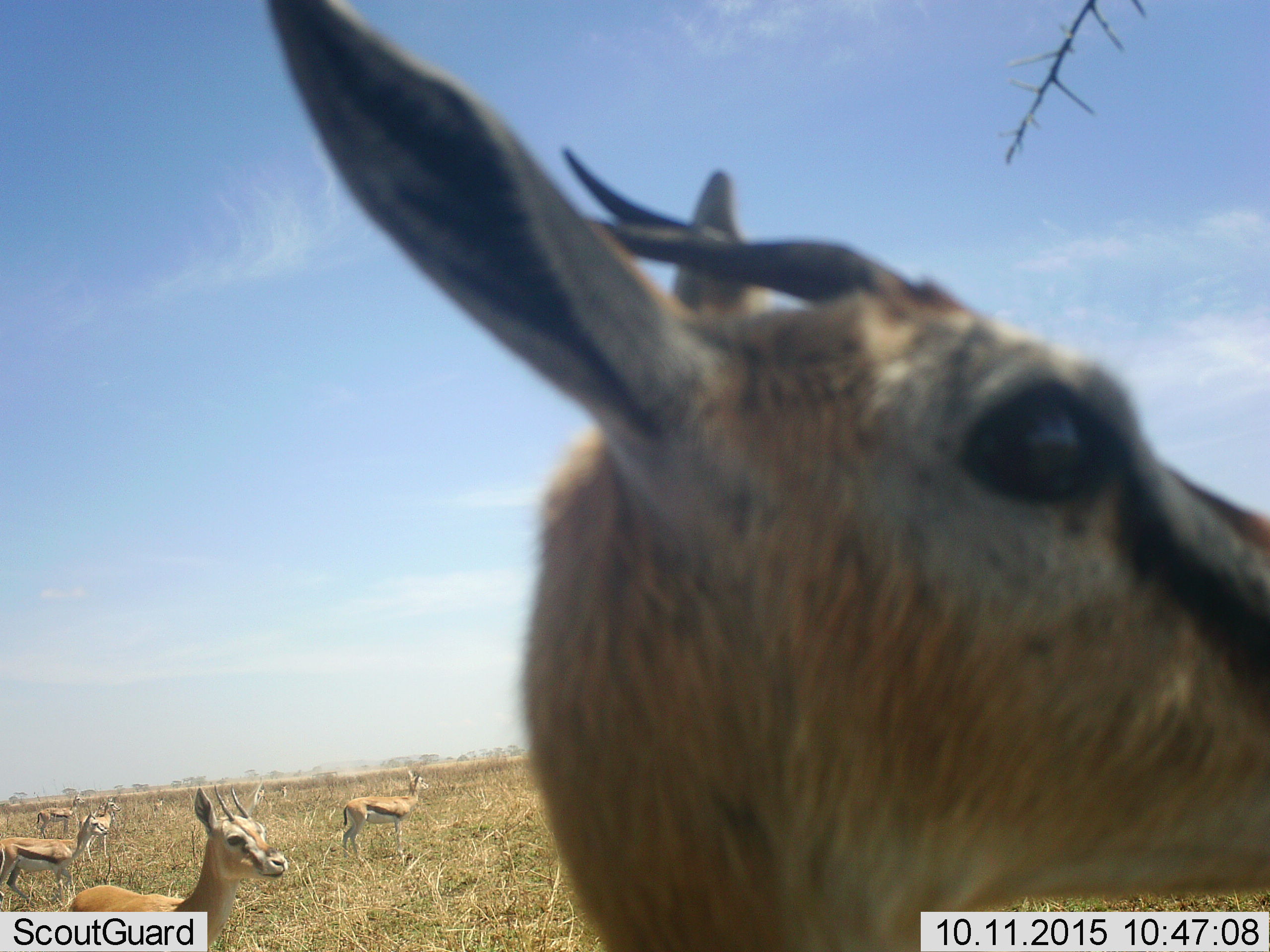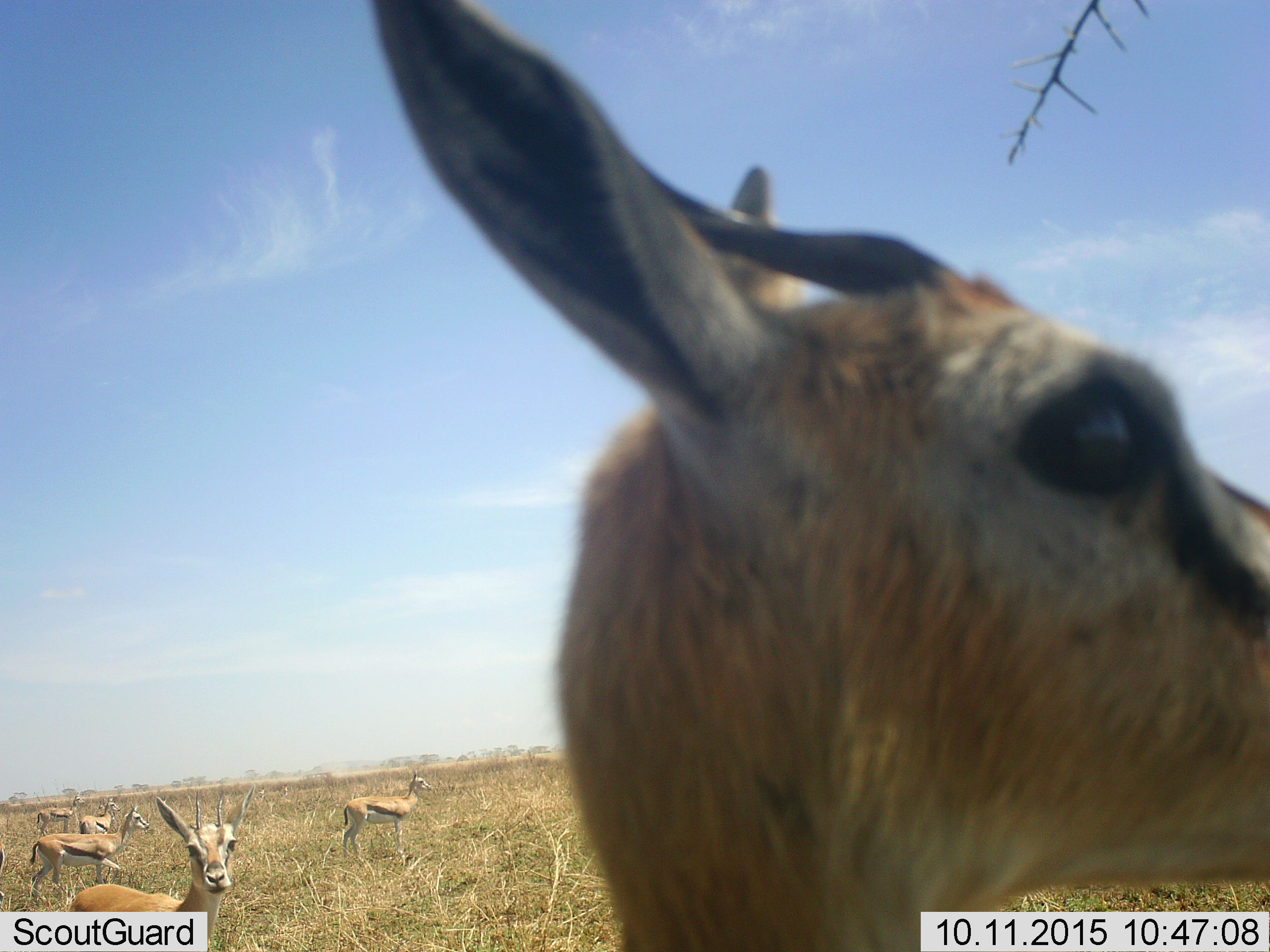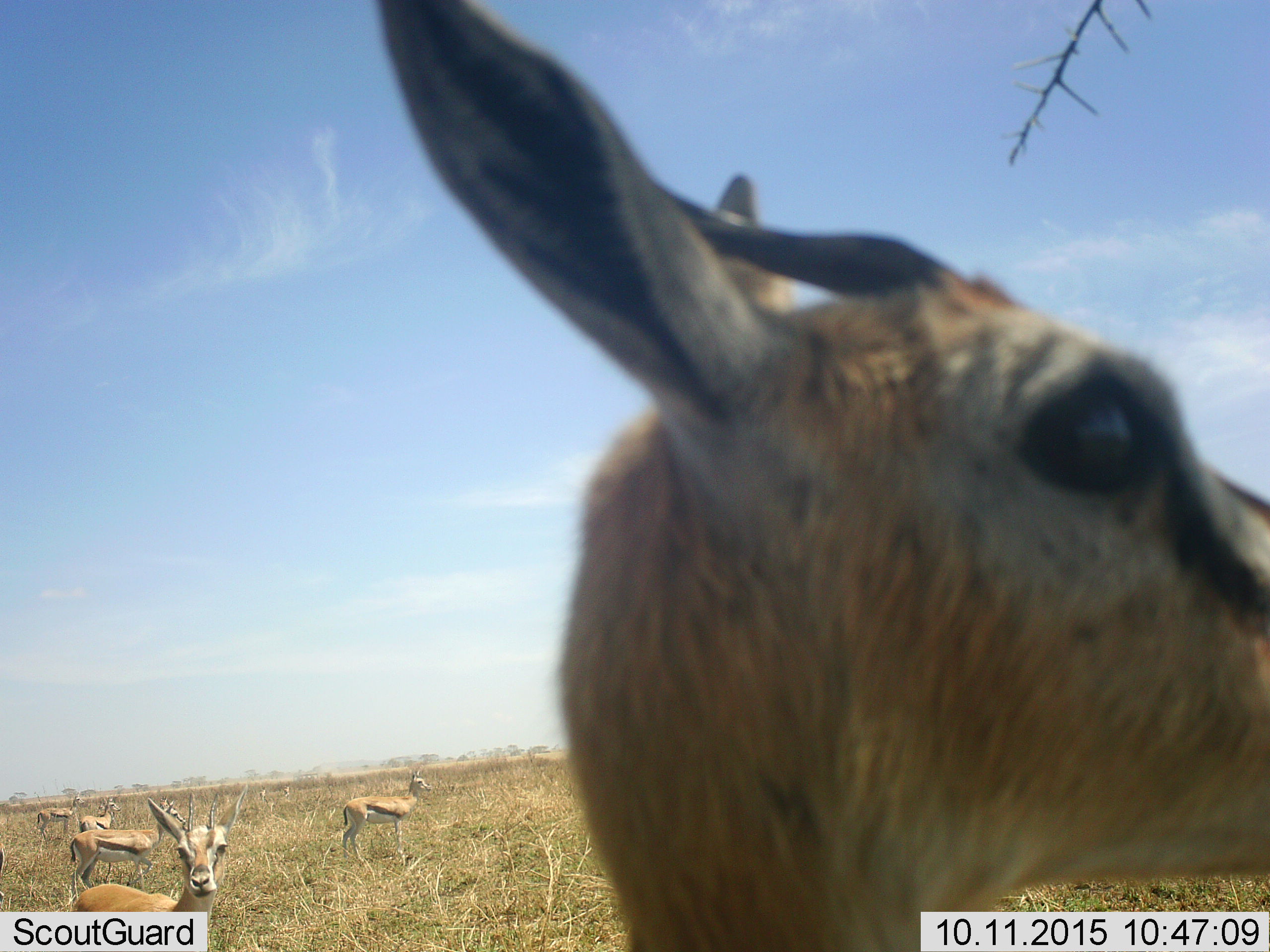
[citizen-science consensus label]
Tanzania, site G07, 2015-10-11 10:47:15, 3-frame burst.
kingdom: Animalia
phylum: Chordata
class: Mammalia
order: Artiodactyla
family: Bovidae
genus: Eudorcas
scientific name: Eudorcas thomsonii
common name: thomson's gazelle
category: gazellethomsons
Gazellethomsons (thomson's gazelle) (Eudorcas thomsonii), count 7. Behavior (volunteer vote fractions): standing 100%, resting 0%, moving 22%, interacting 11%. Young present (vote fraction): 0%. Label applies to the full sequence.